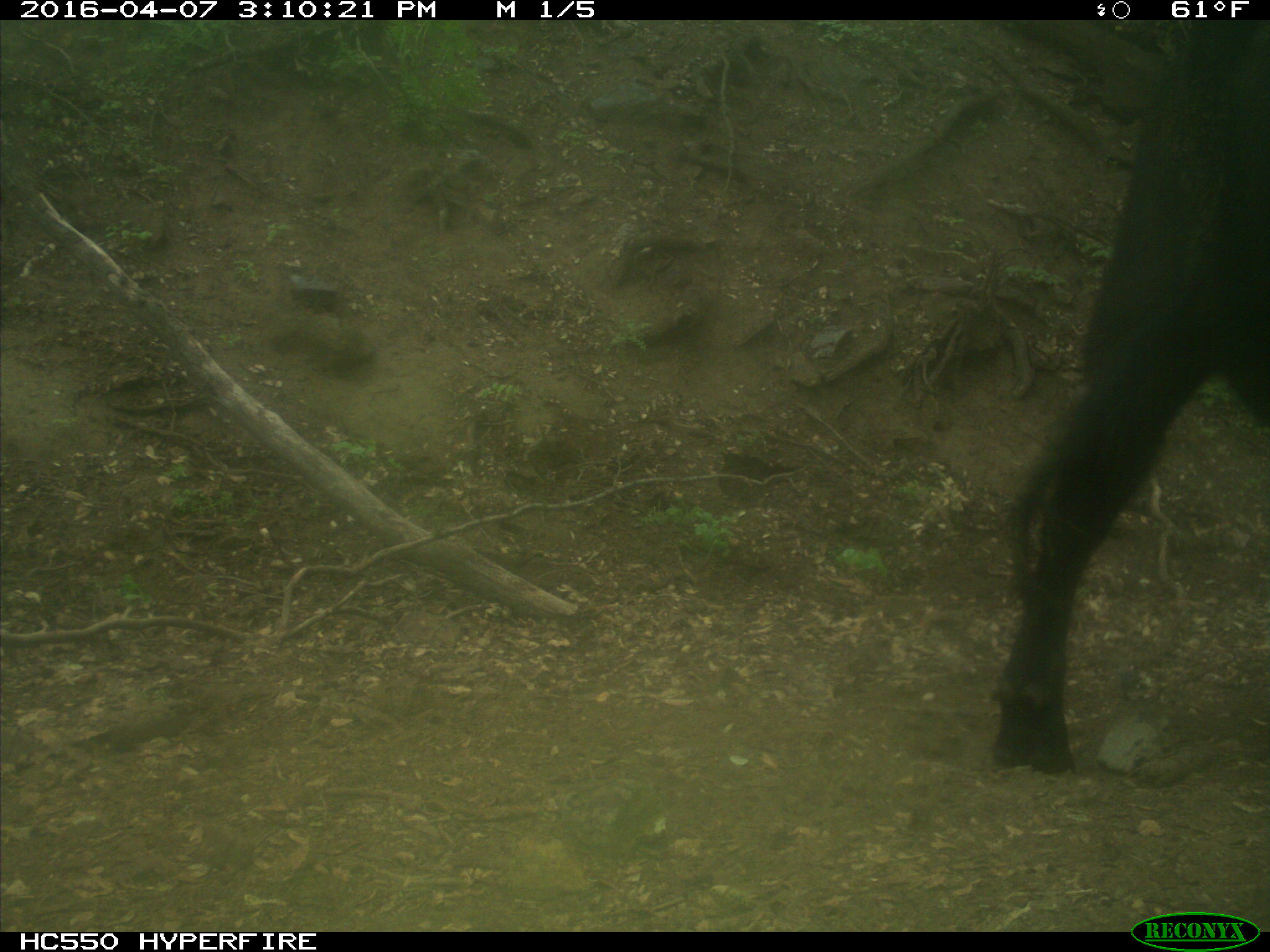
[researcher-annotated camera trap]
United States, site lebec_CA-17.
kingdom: Animalia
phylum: Chordata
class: Mammalia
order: Artiodactyla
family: Bovidae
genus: Bos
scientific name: Bos taurus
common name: domestic cow